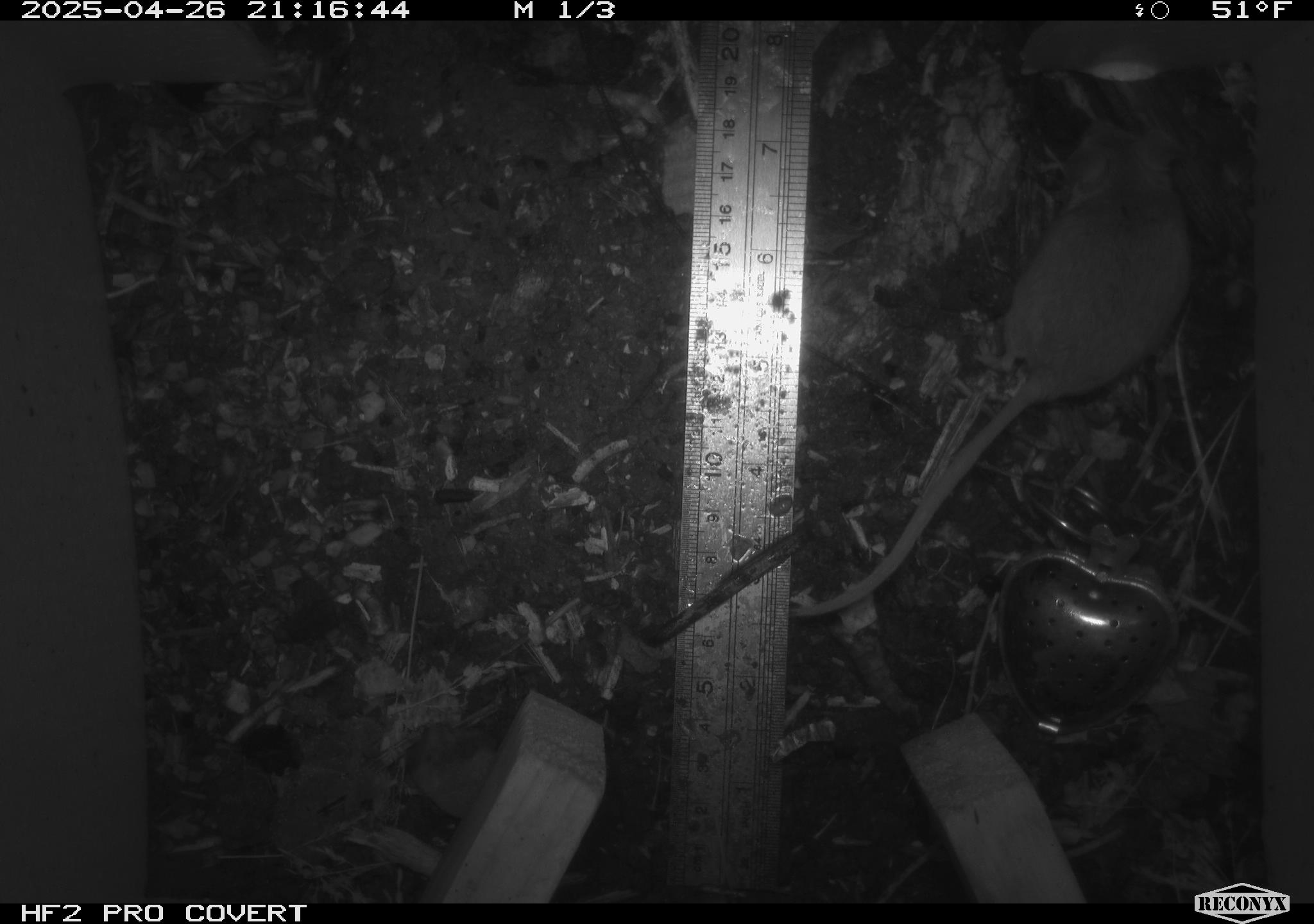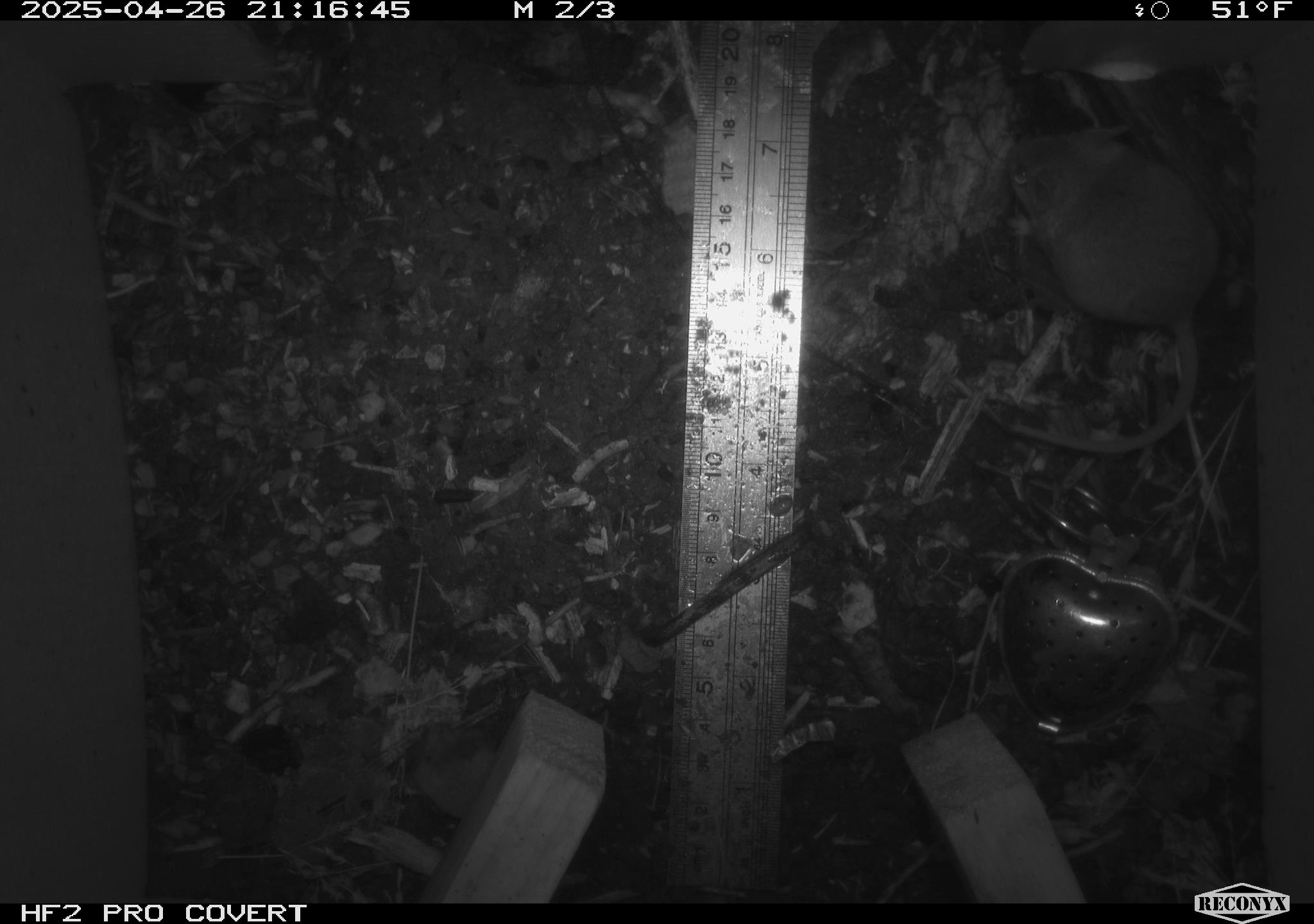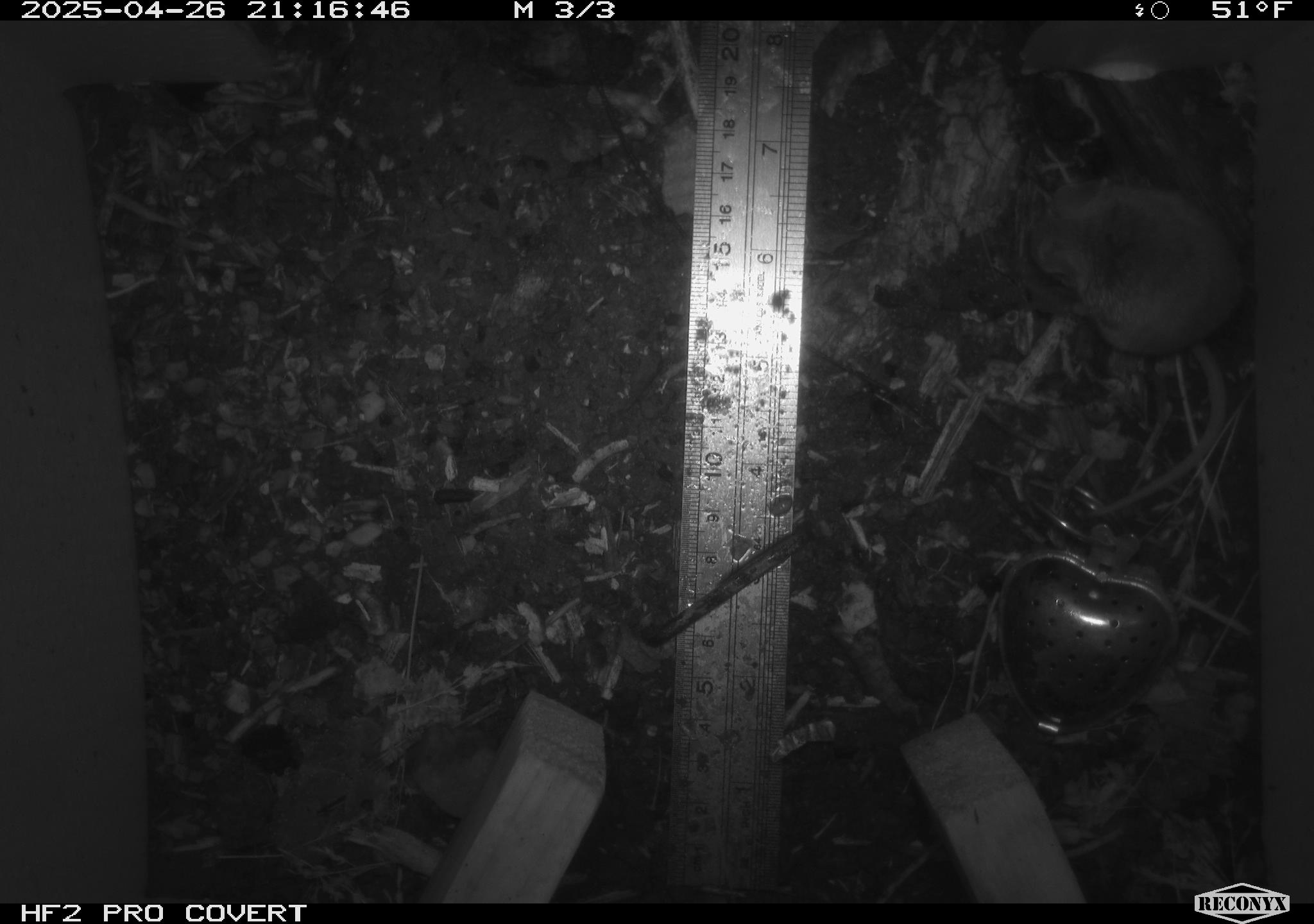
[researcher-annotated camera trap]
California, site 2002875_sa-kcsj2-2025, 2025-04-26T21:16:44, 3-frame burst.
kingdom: Animalia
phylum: Chordata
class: Mammalia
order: Rodentia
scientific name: Rodentia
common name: rodent